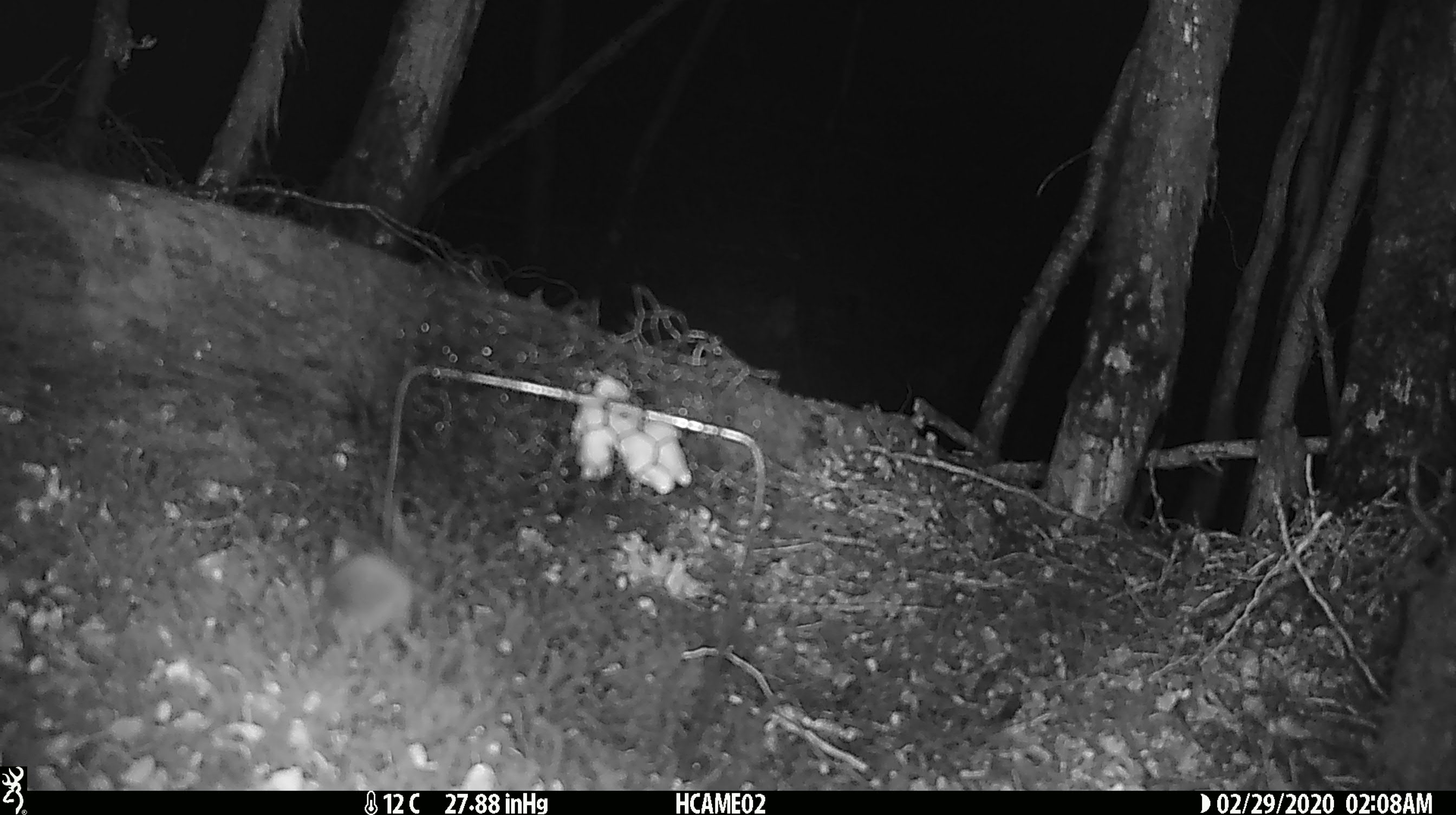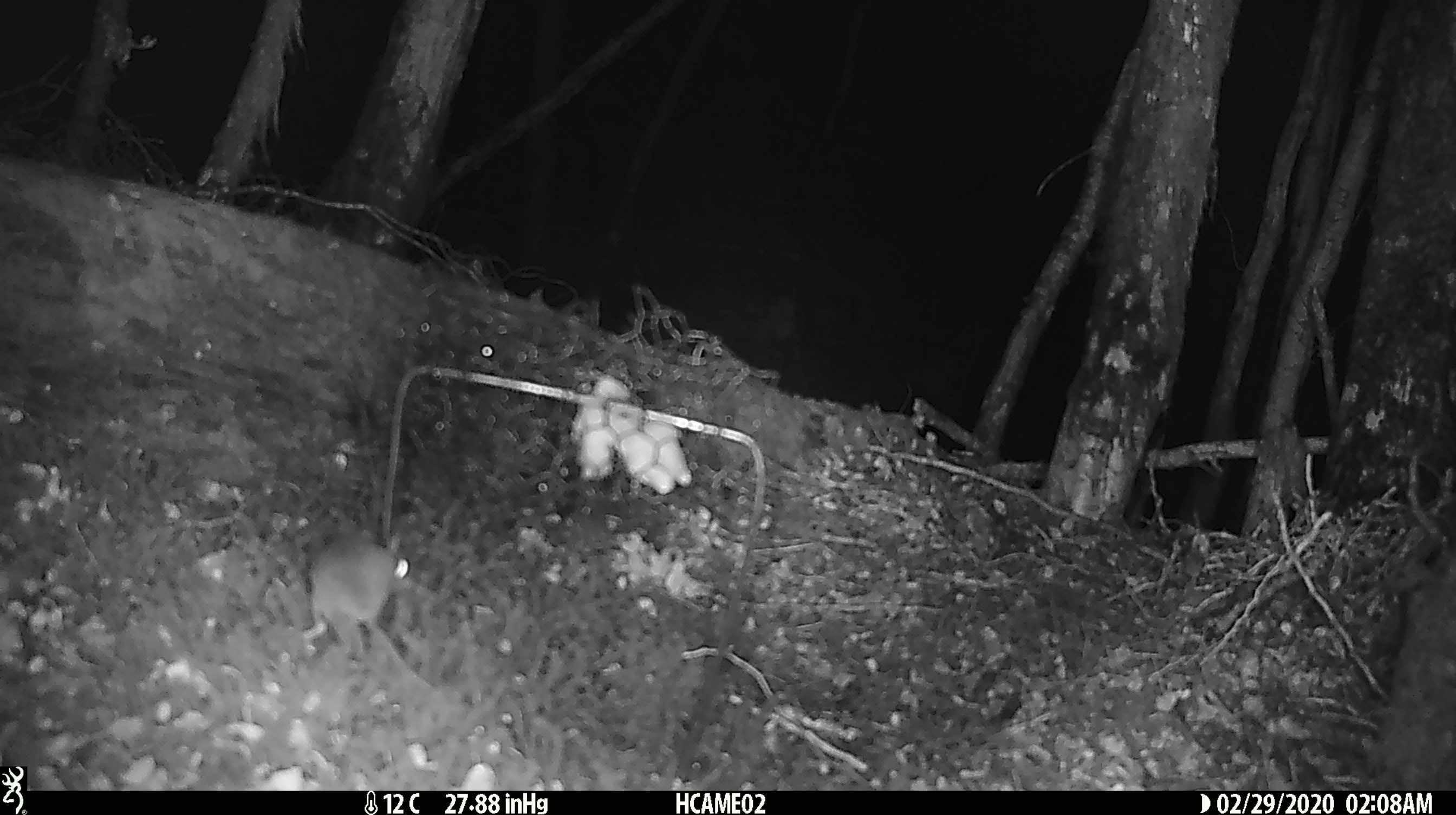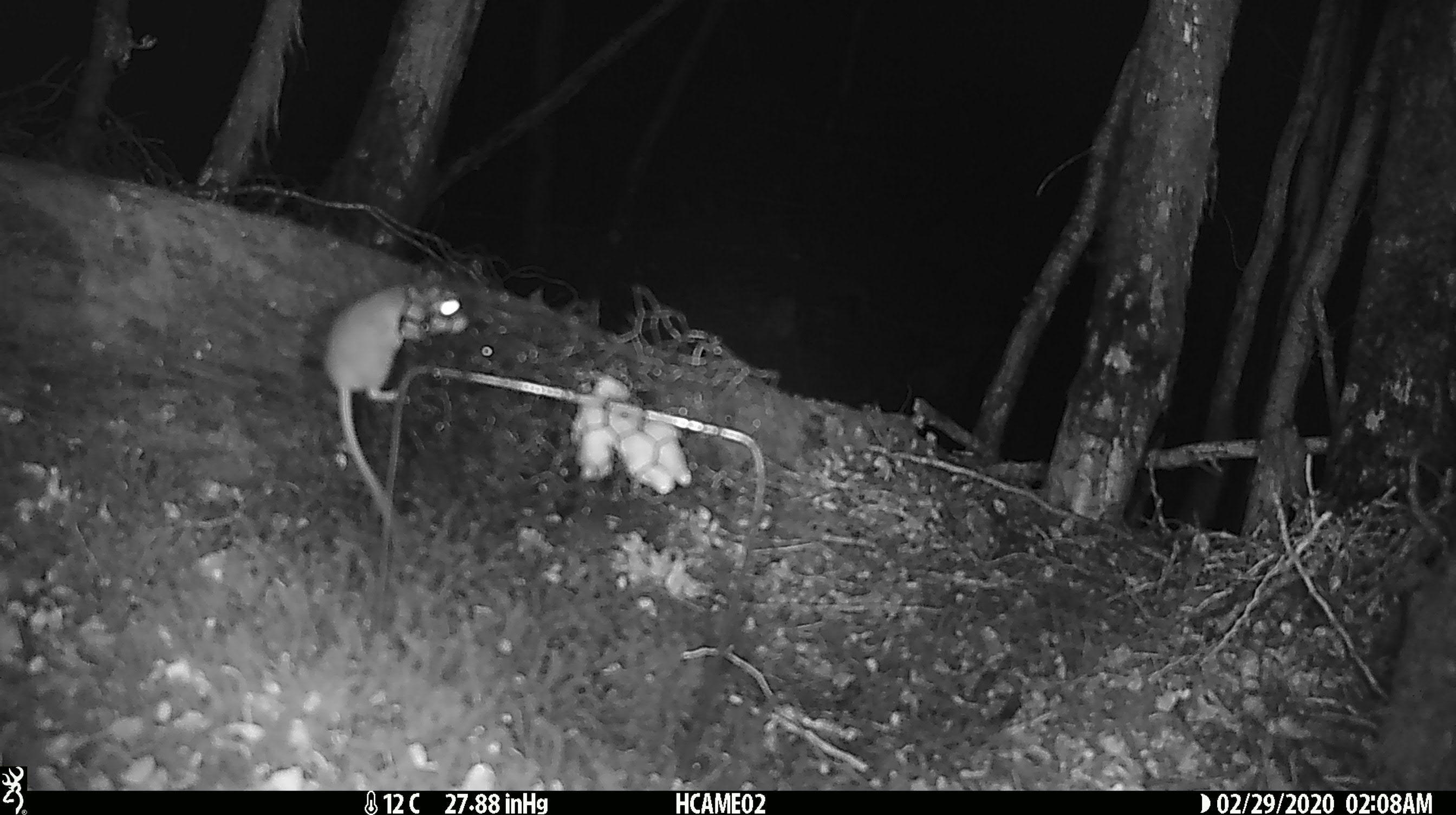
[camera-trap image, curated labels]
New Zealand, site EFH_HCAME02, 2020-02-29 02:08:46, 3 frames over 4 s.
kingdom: Animalia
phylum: Chordata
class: Mammalia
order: Rodentia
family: Muridae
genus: Mus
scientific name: Mus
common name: mouse